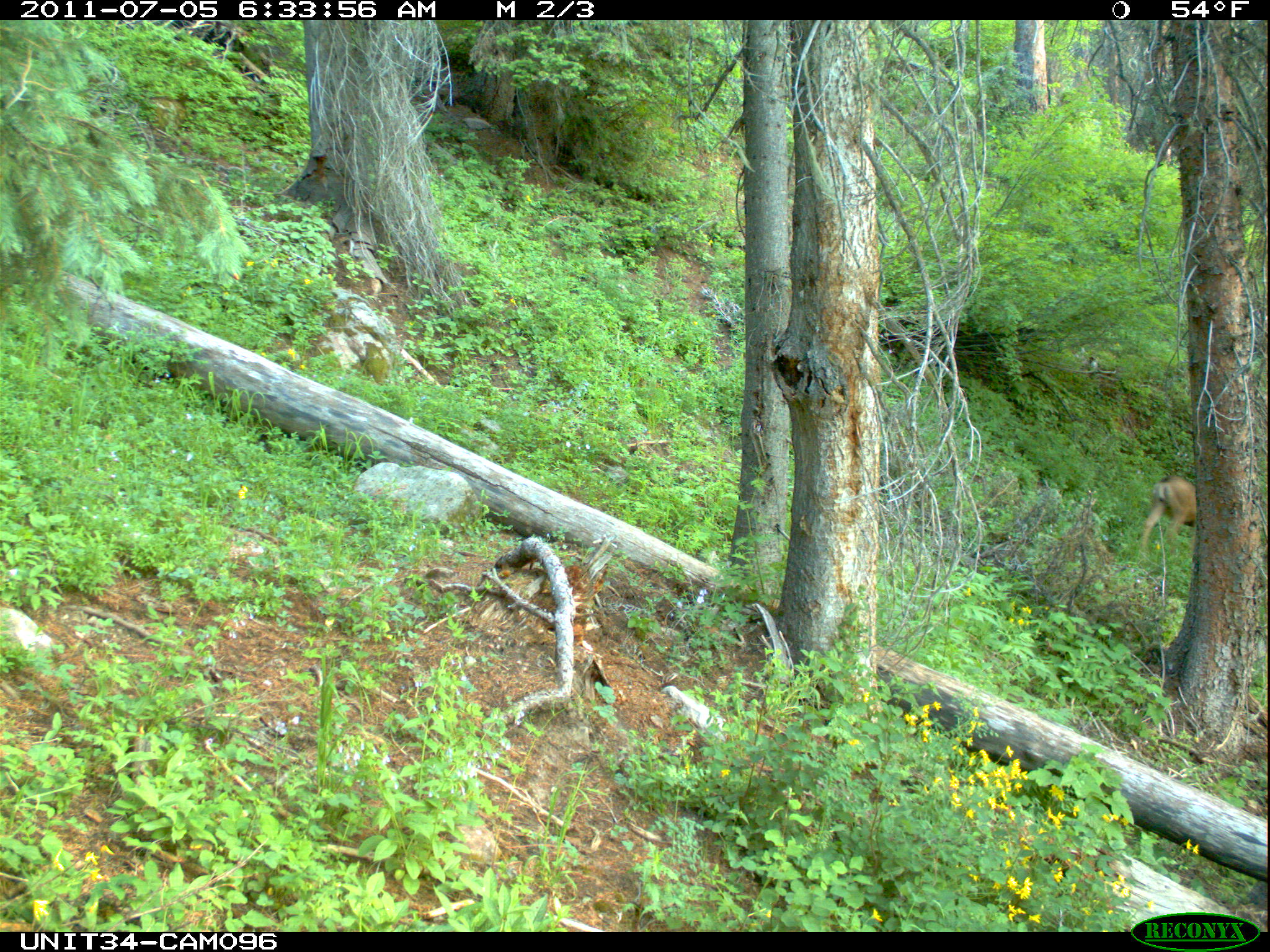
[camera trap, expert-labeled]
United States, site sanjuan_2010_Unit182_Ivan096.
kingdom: Animalia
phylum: Chordata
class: Mammalia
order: Artiodactyla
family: Cervidae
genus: Odocoileus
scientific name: Odocoileus hemionus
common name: mule deer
Odocoileus hemionus (mule deer).